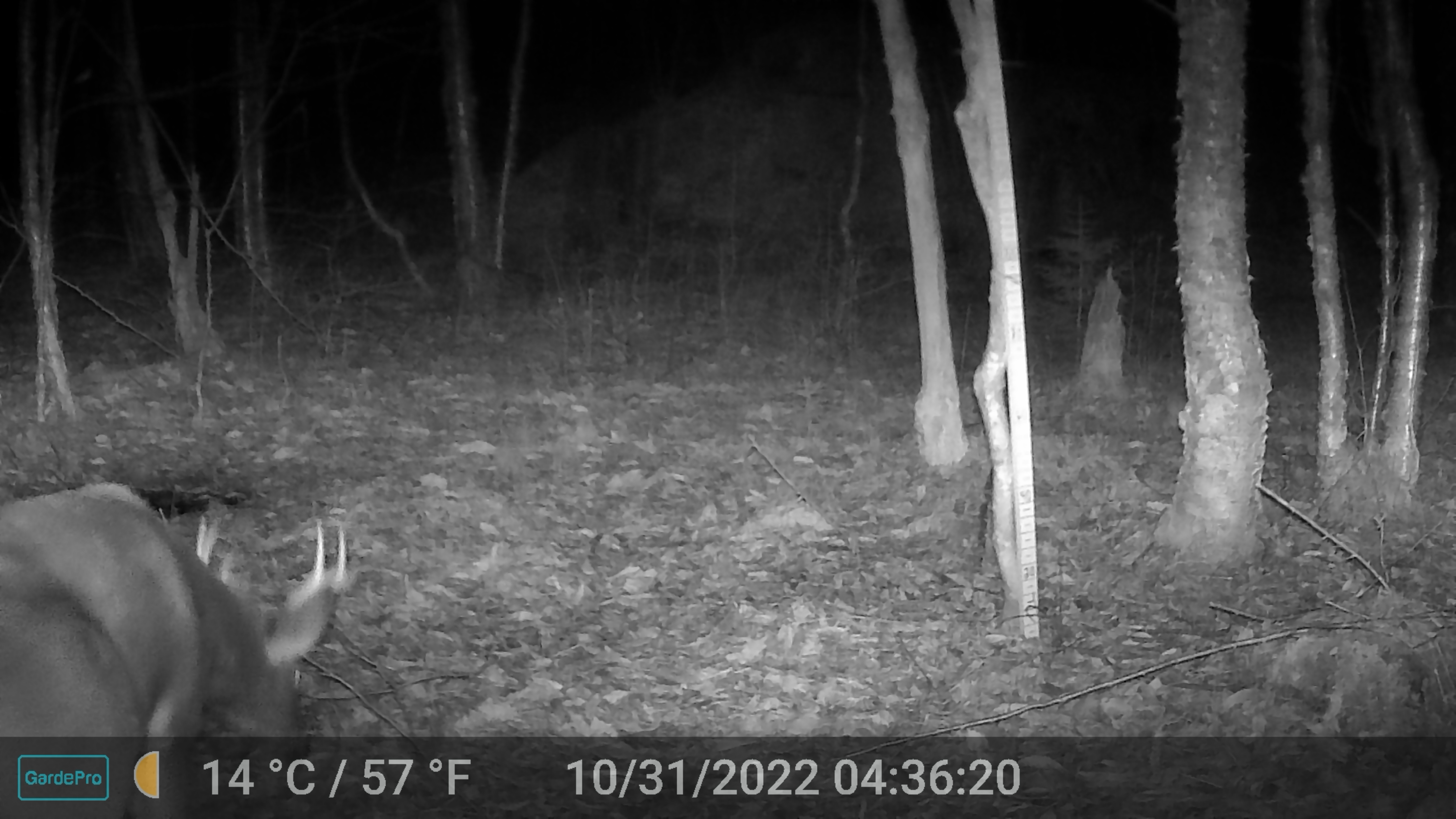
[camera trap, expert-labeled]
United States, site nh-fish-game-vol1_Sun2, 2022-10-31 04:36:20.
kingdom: Animalia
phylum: Chordata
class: Mammalia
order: Artiodactyla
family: Cervidae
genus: Odocoileus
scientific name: Odocoileus virginianus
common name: white-tailed deer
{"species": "white-tailed deer (Odocoileus virginianus)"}